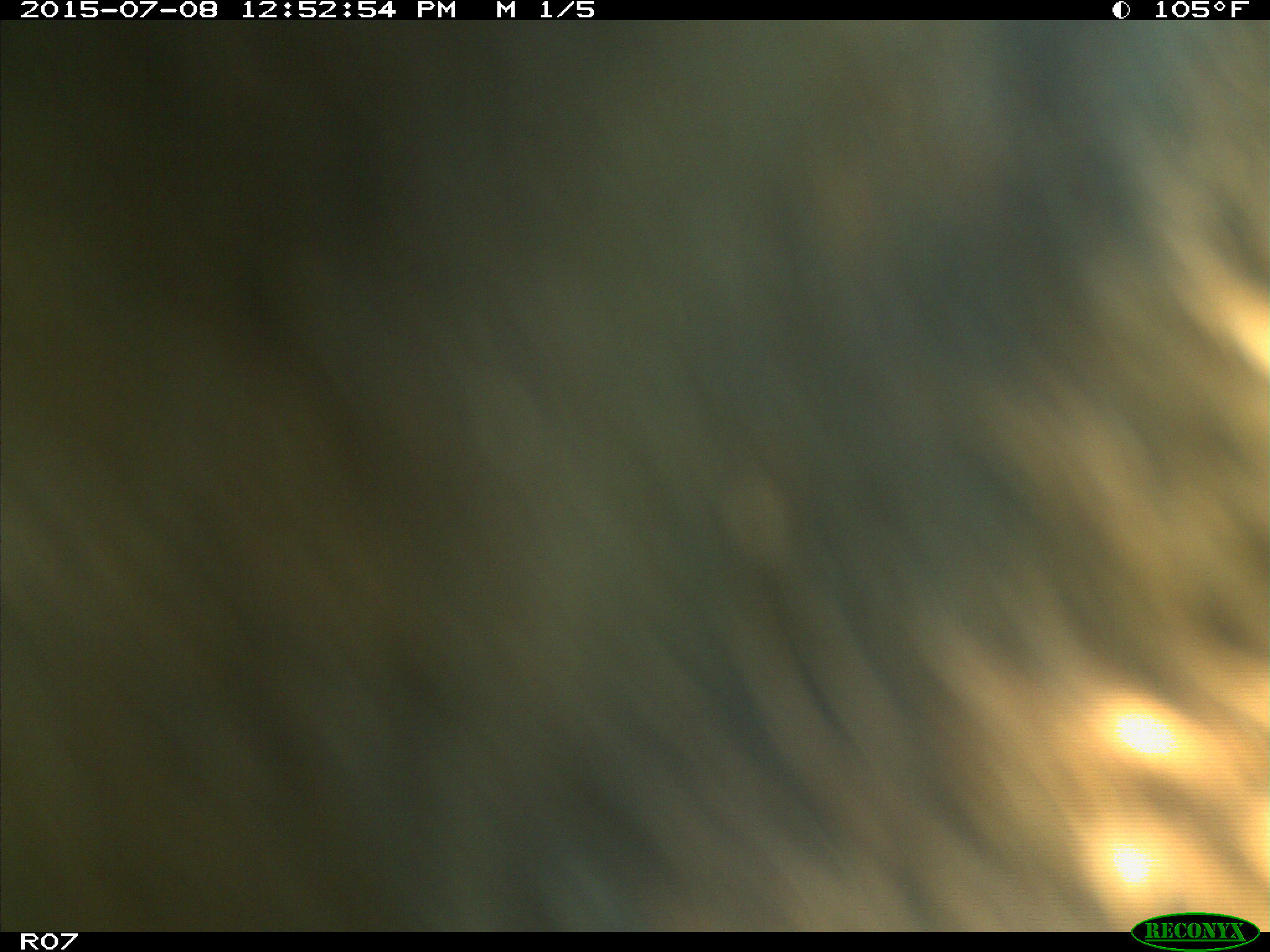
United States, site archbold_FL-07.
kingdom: Animalia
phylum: Chordata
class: Mammalia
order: Artiodactyla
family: Bovidae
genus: Bos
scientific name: Bos taurus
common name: domestic cow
Bos taurus (domestic cow).